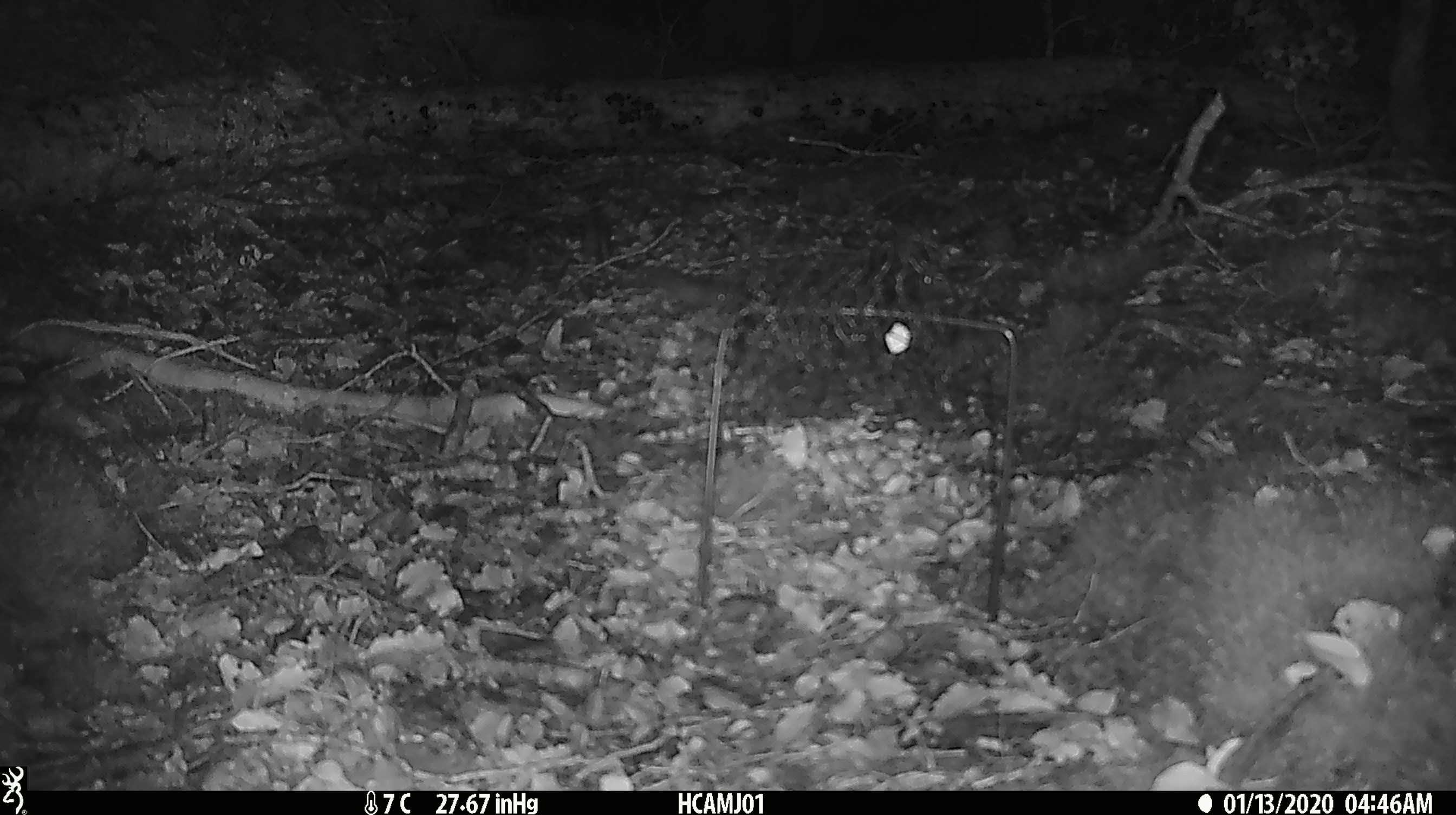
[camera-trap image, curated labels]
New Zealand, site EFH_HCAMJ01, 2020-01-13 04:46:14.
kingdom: Animalia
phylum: Chordata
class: Mammalia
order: Rodentia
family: Muridae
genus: Mus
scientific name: Mus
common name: mouse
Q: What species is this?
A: Mouse (Mus).